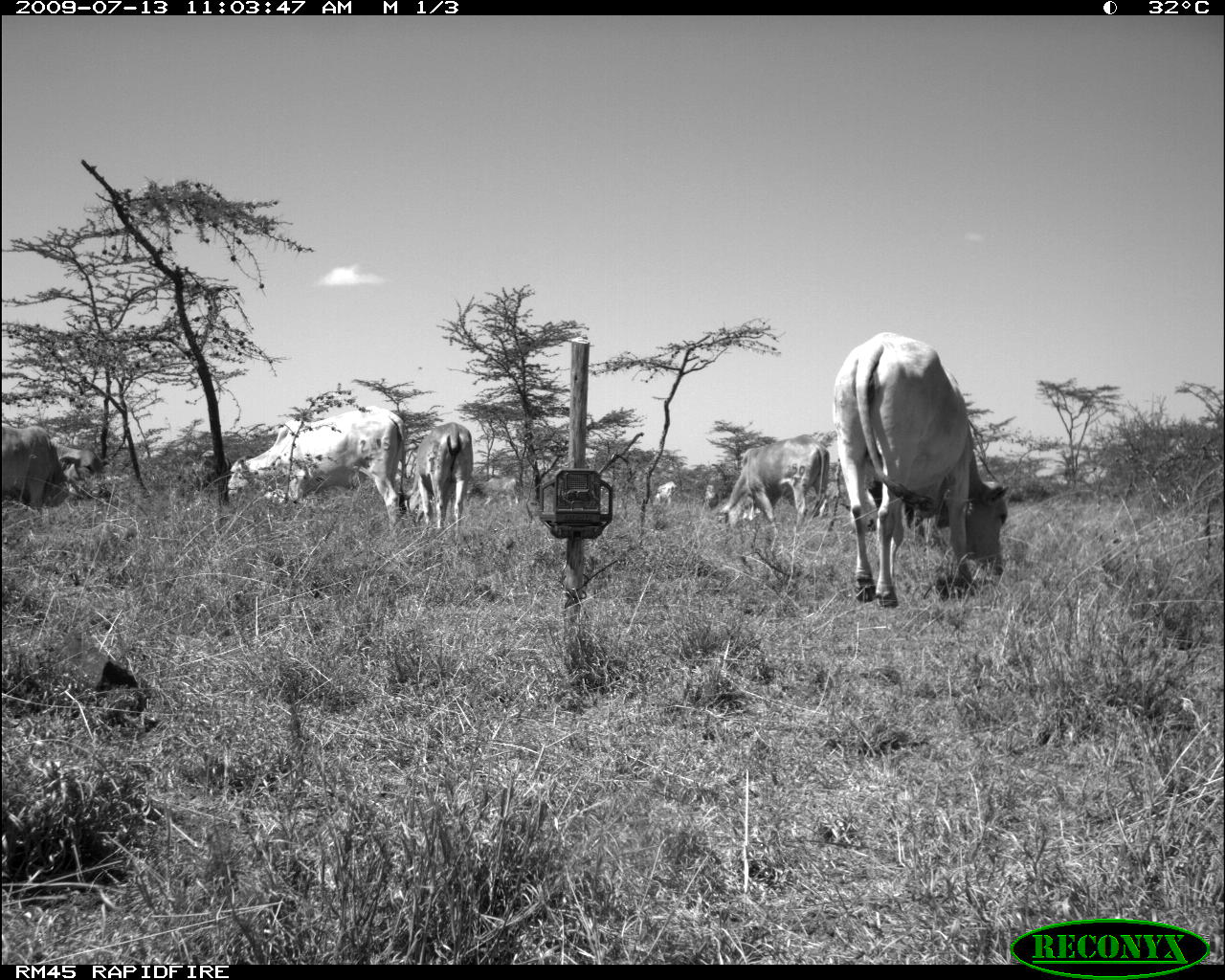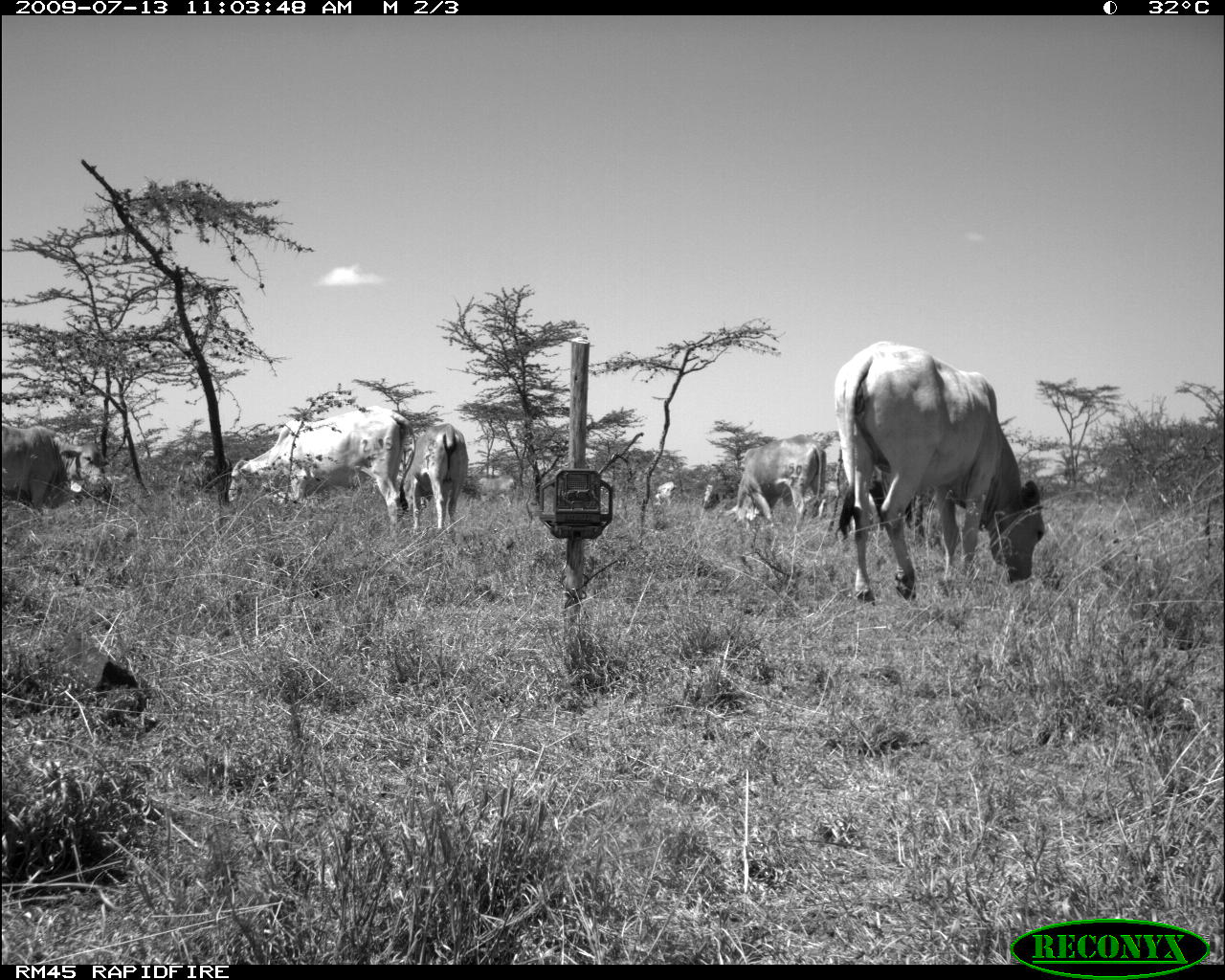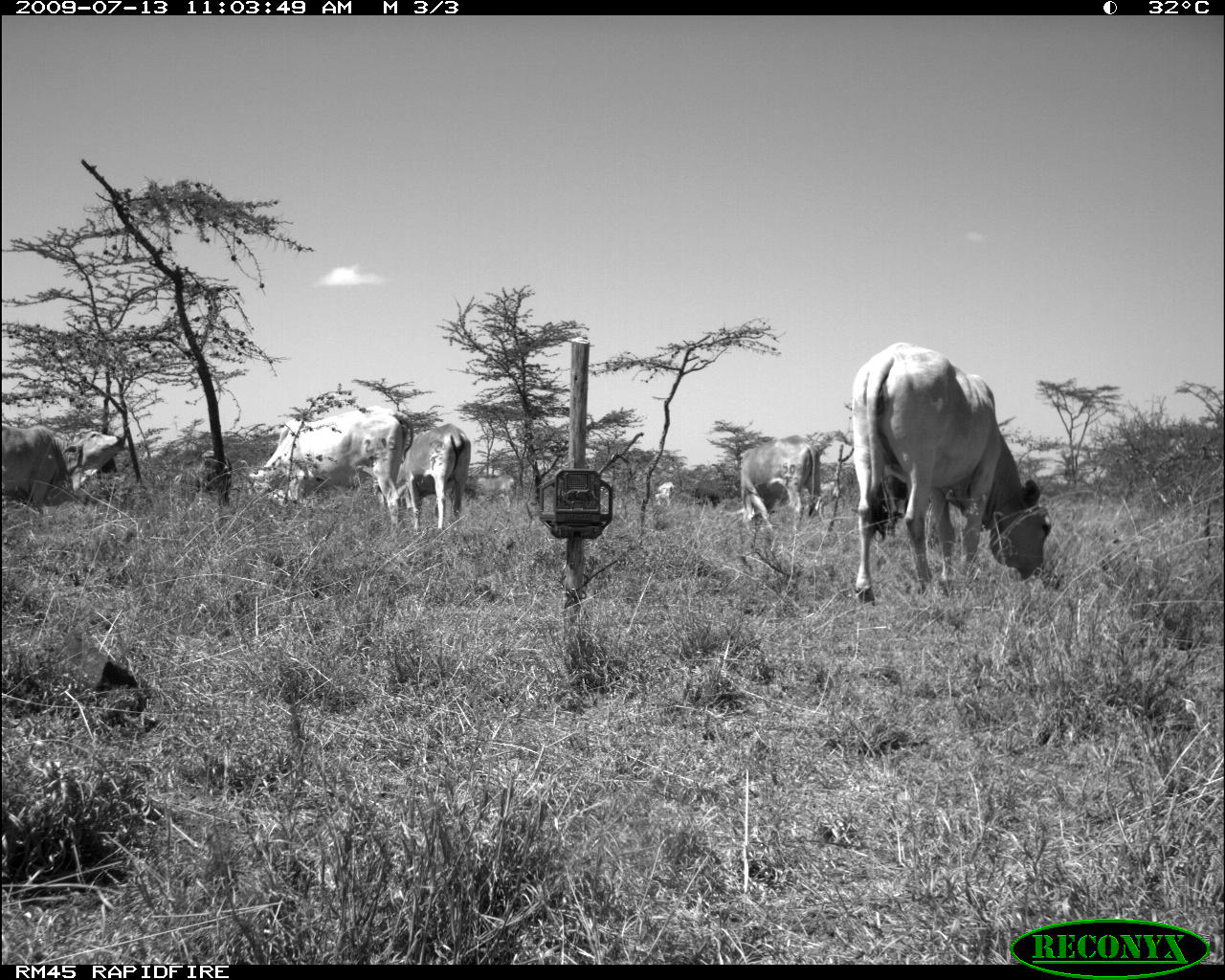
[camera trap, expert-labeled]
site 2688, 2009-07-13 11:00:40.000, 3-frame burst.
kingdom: Animalia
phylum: Chordata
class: Mammalia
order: Artiodactyla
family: Bovidae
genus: Bos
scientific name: Bos taurus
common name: domestic cattle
Bos taurus (domestic cattle), count 6.